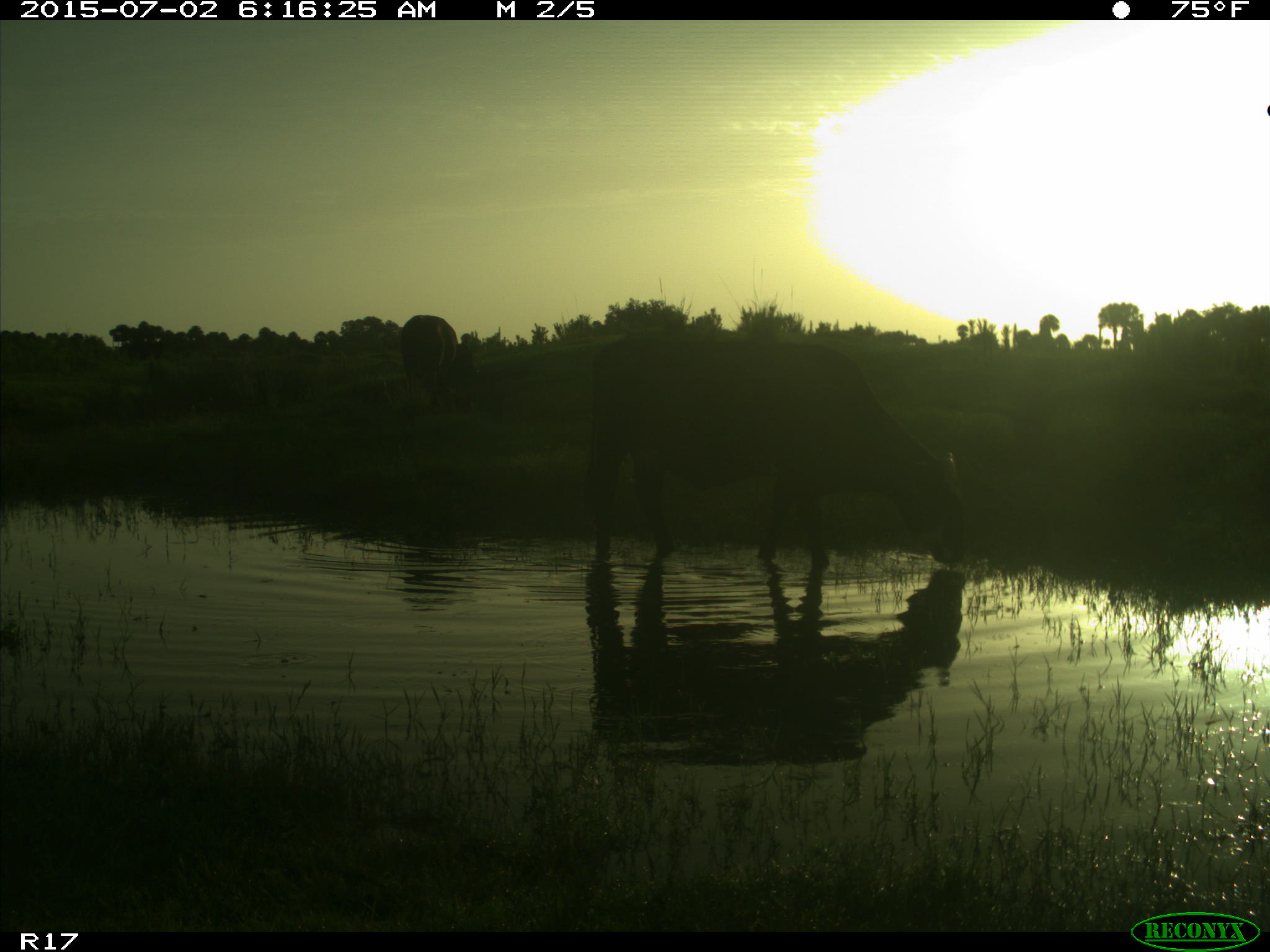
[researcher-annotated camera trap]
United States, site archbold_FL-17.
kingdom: Animalia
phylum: Chordata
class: Mammalia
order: Artiodactyla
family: Bovidae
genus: Bos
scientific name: Bos taurus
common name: domestic cow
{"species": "Bos taurus (domestic cow)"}